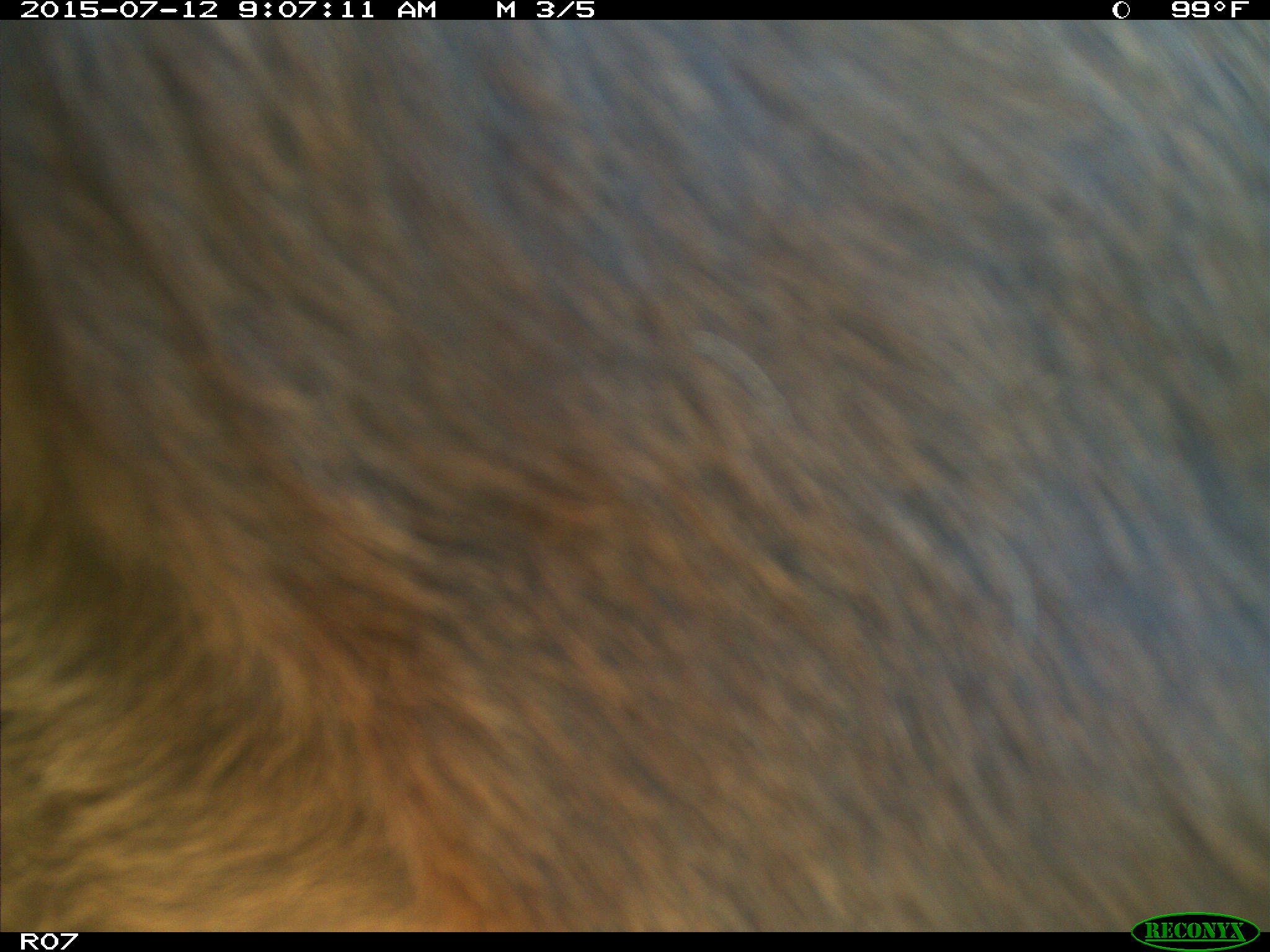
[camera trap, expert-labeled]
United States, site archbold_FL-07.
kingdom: Animalia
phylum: Chordata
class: Mammalia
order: Artiodactyla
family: Bovidae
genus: Bos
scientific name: Bos taurus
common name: domestic cow